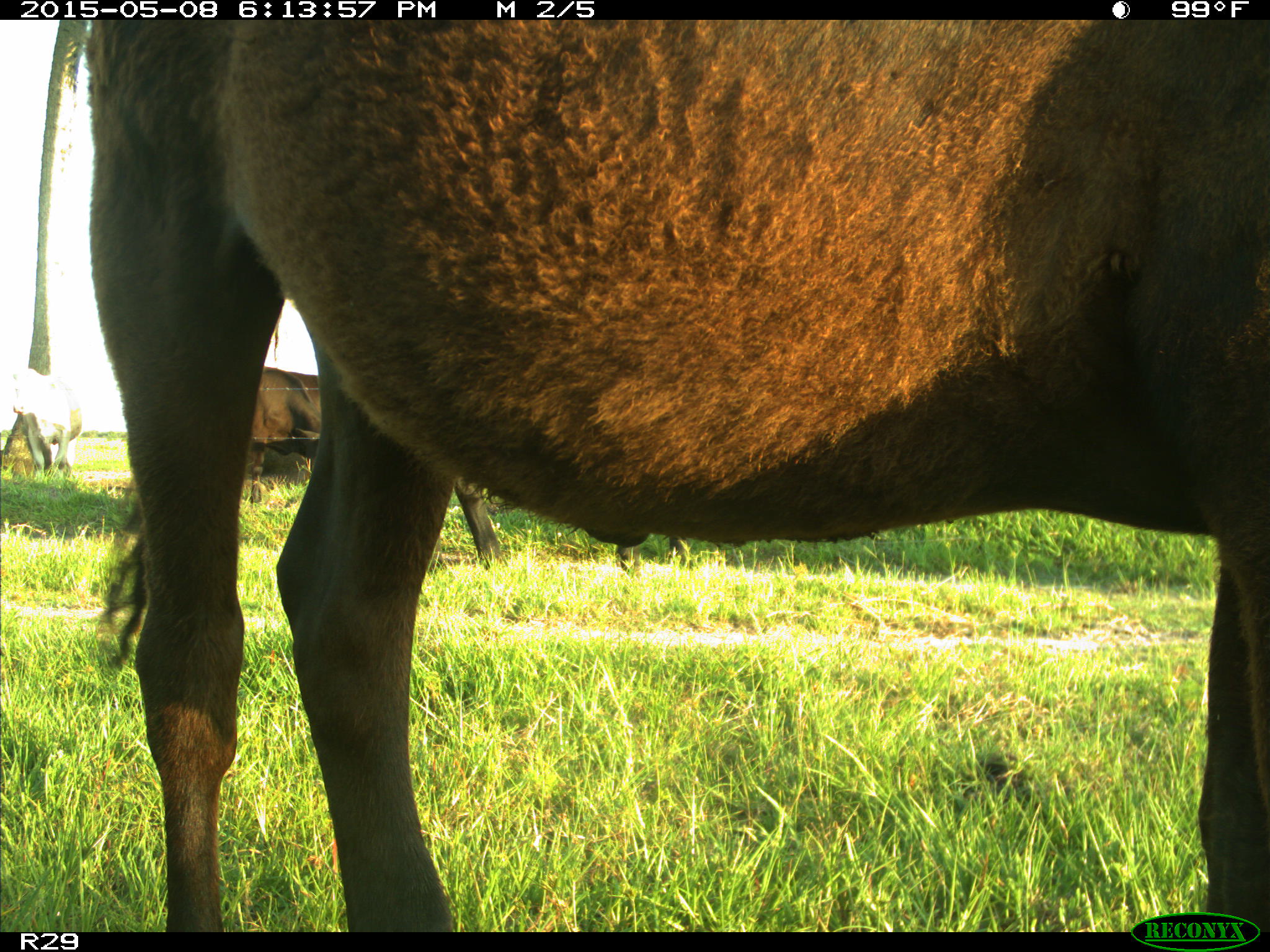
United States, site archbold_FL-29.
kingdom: Animalia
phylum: Chordata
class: Mammalia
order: Artiodactyla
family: Bovidae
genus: Bos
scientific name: Bos taurus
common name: domestic cow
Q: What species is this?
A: Bos taurus (domestic cow).